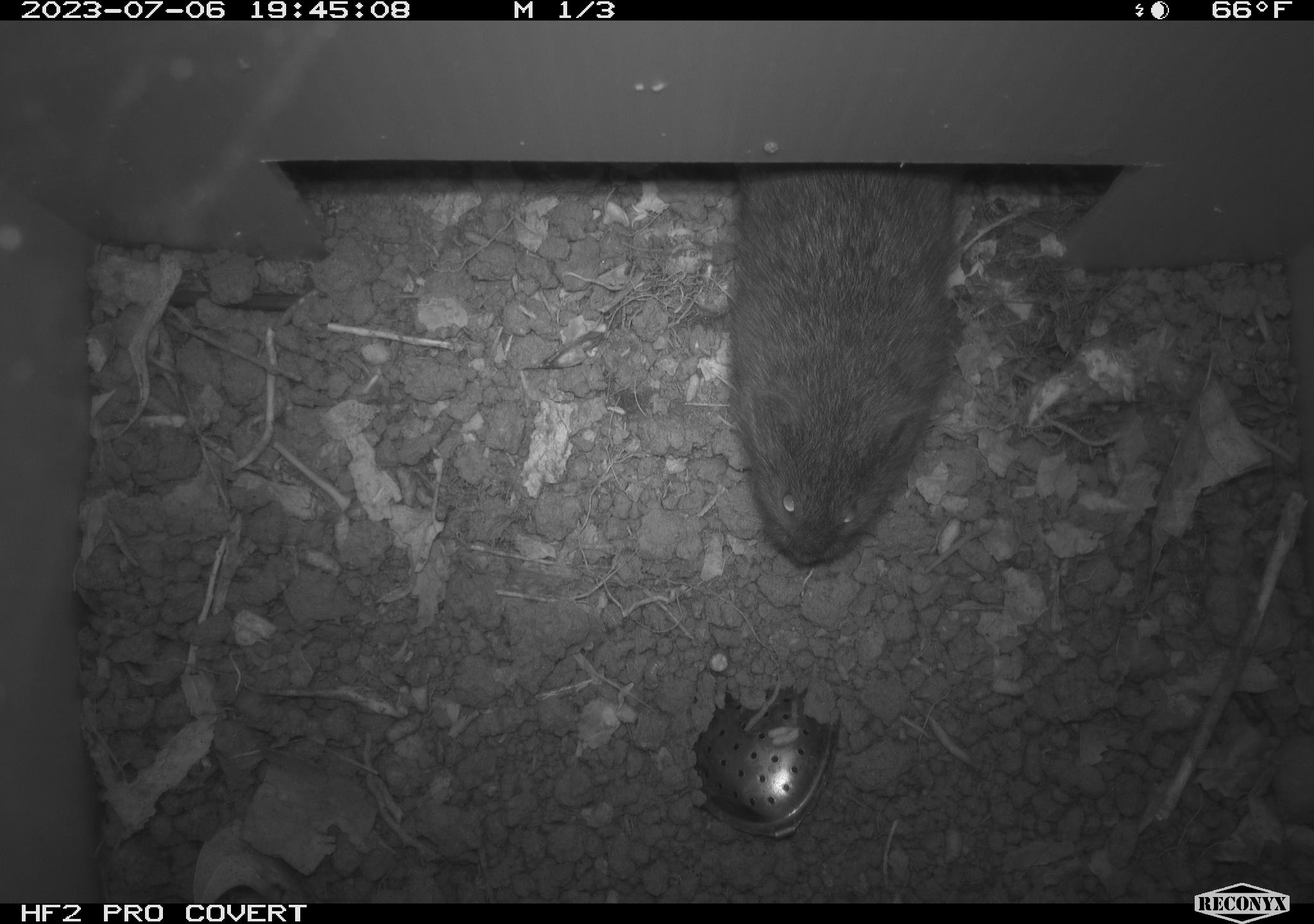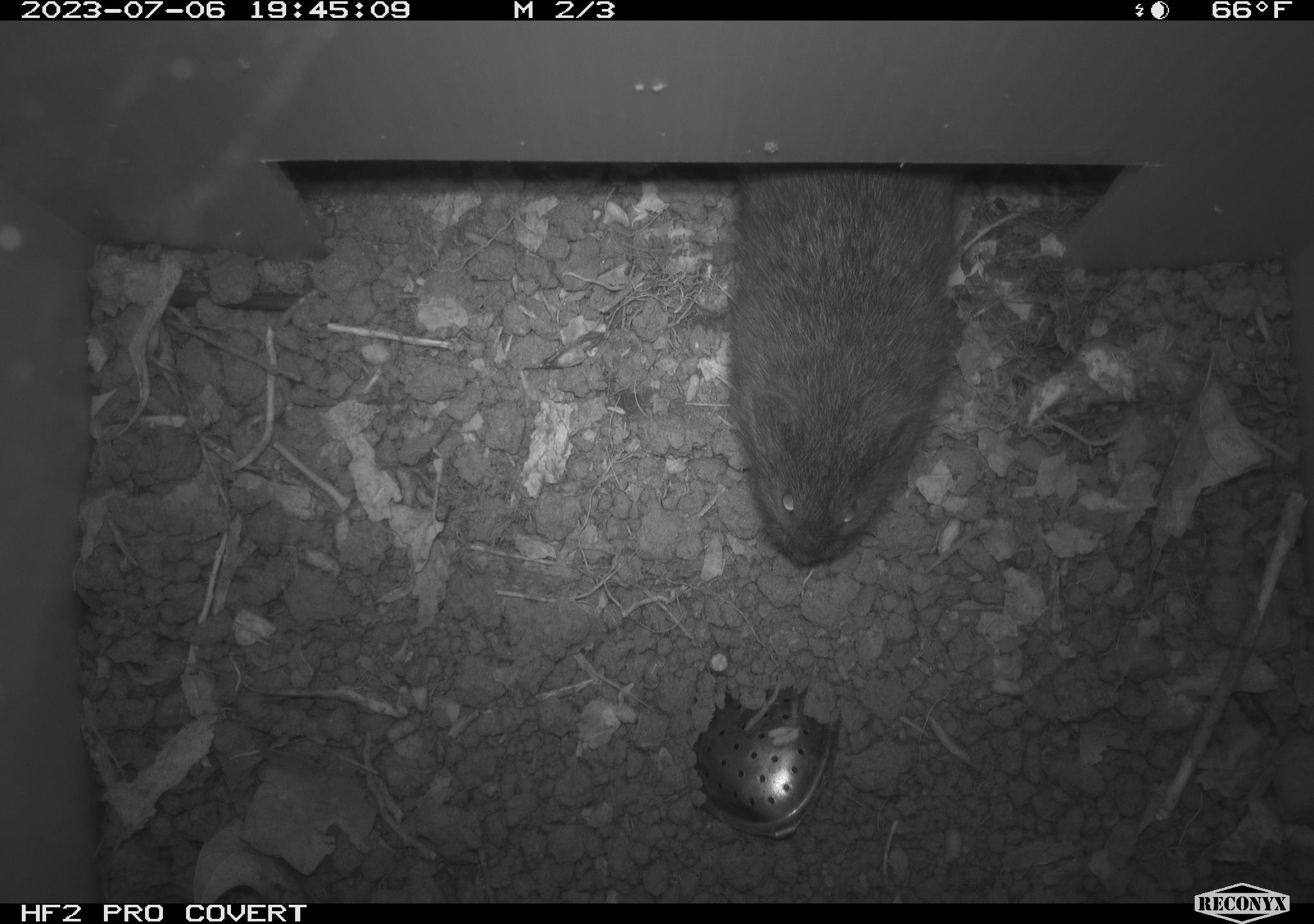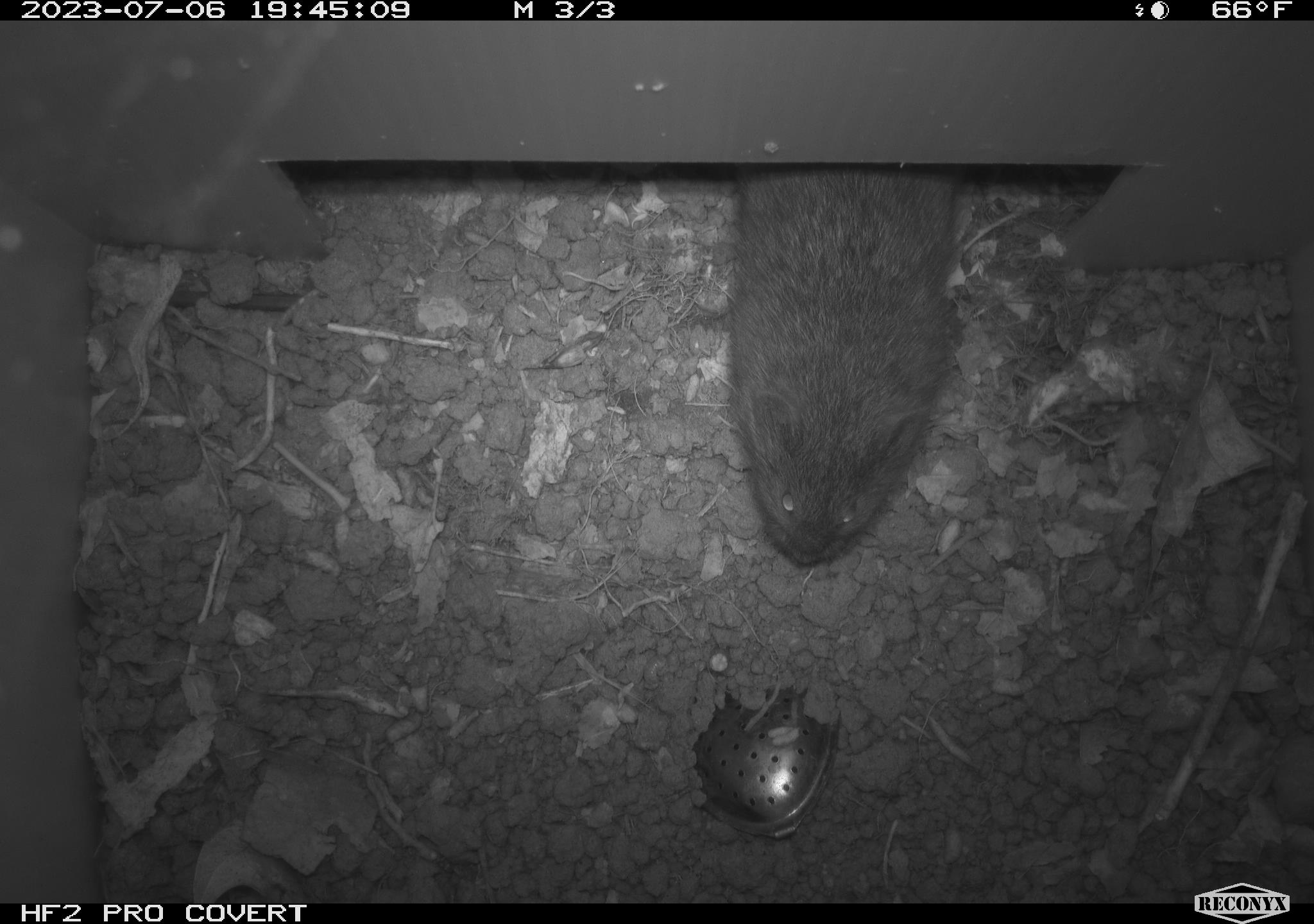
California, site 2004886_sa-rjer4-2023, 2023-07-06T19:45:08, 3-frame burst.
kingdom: Animalia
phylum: Chordata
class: Mammalia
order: Rodentia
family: Cricetidae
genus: Microtus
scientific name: Microtus californicus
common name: california vole